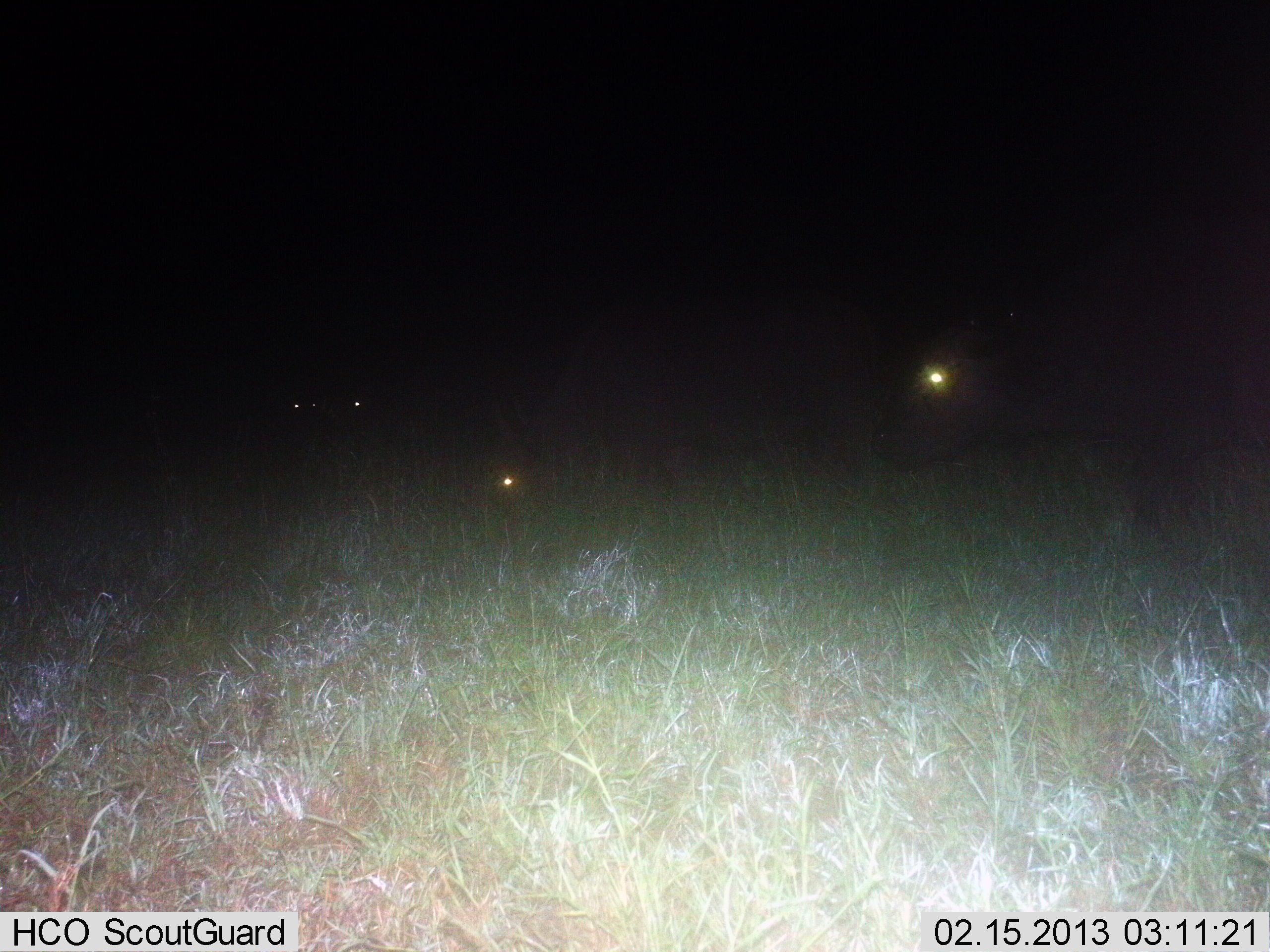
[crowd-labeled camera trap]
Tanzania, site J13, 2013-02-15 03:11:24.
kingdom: Animalia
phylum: Chordata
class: Mammalia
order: Artiodactyla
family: Bovidae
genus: Syncerus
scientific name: Syncerus caffer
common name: cape buffalo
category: buffalo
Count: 2.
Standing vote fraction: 43%.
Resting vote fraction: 5%.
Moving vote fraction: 29%.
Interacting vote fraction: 0%.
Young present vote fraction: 0%.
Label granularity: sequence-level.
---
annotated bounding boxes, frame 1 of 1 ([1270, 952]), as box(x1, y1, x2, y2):
animal: box(871, 203, 1270, 541); box(481, 282, 867, 505); box(277, 381, 338, 449); box(345, 379, 414, 423)